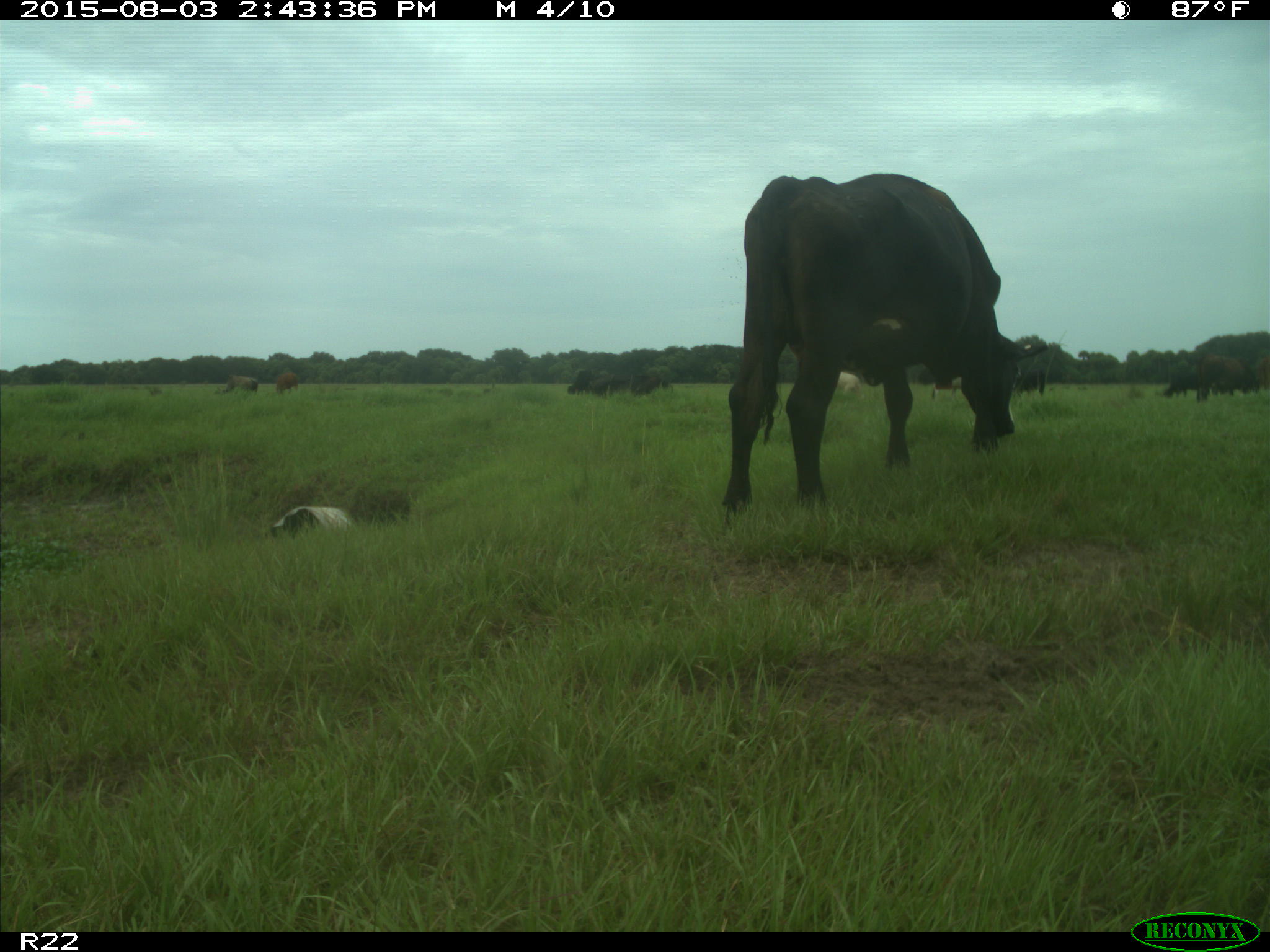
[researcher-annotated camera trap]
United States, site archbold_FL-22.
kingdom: Animalia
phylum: Chordata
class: Mammalia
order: Artiodactyla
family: Bovidae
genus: Bos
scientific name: Bos taurus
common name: domestic cow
Bos taurus (domestic cow).